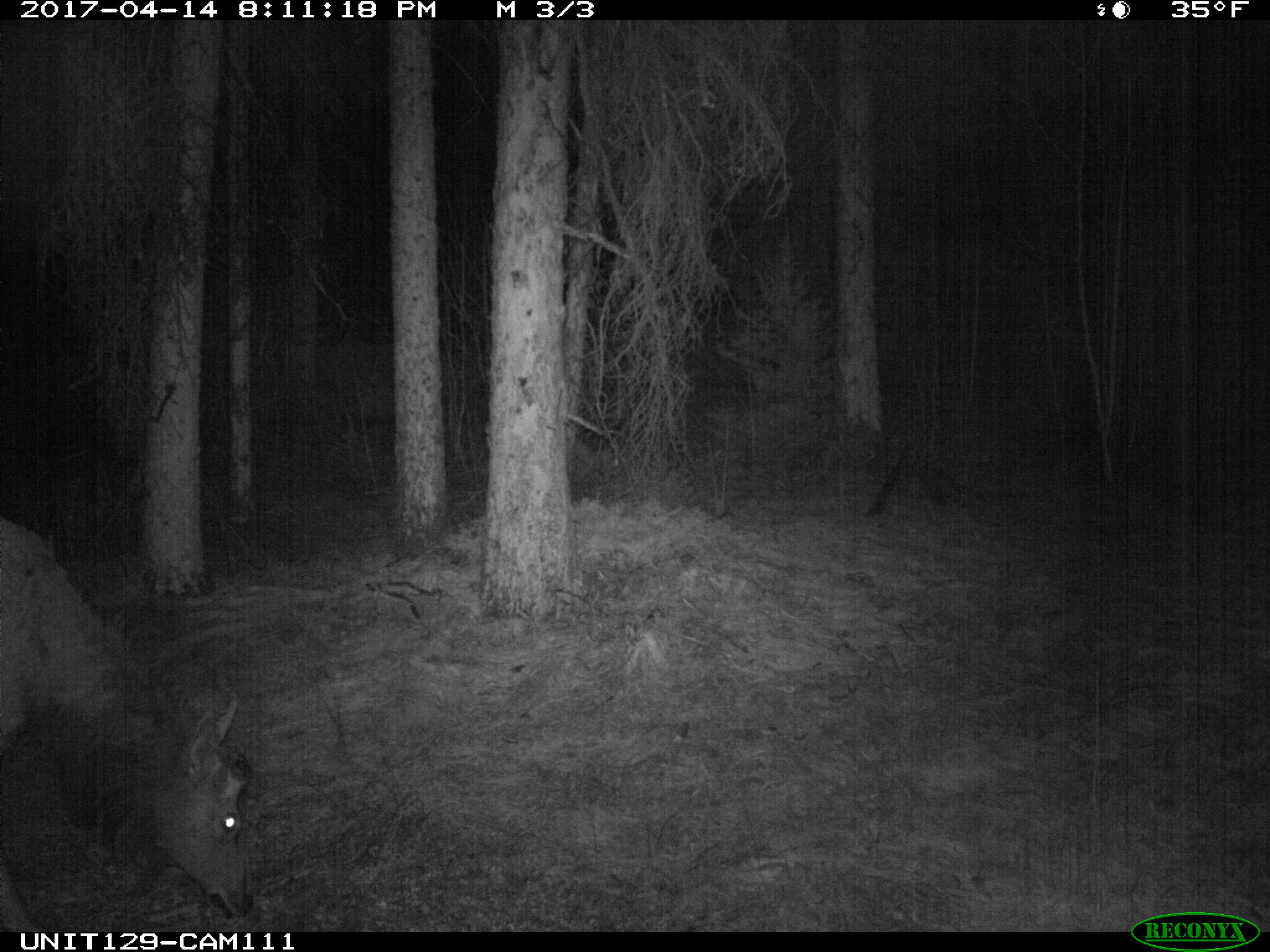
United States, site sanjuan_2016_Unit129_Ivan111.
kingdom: Animalia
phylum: Chordata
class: Mammalia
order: Artiodactyla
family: Cervidae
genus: Cervus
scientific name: Cervus elaphus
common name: red deer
Cervus elaphus (red deer).